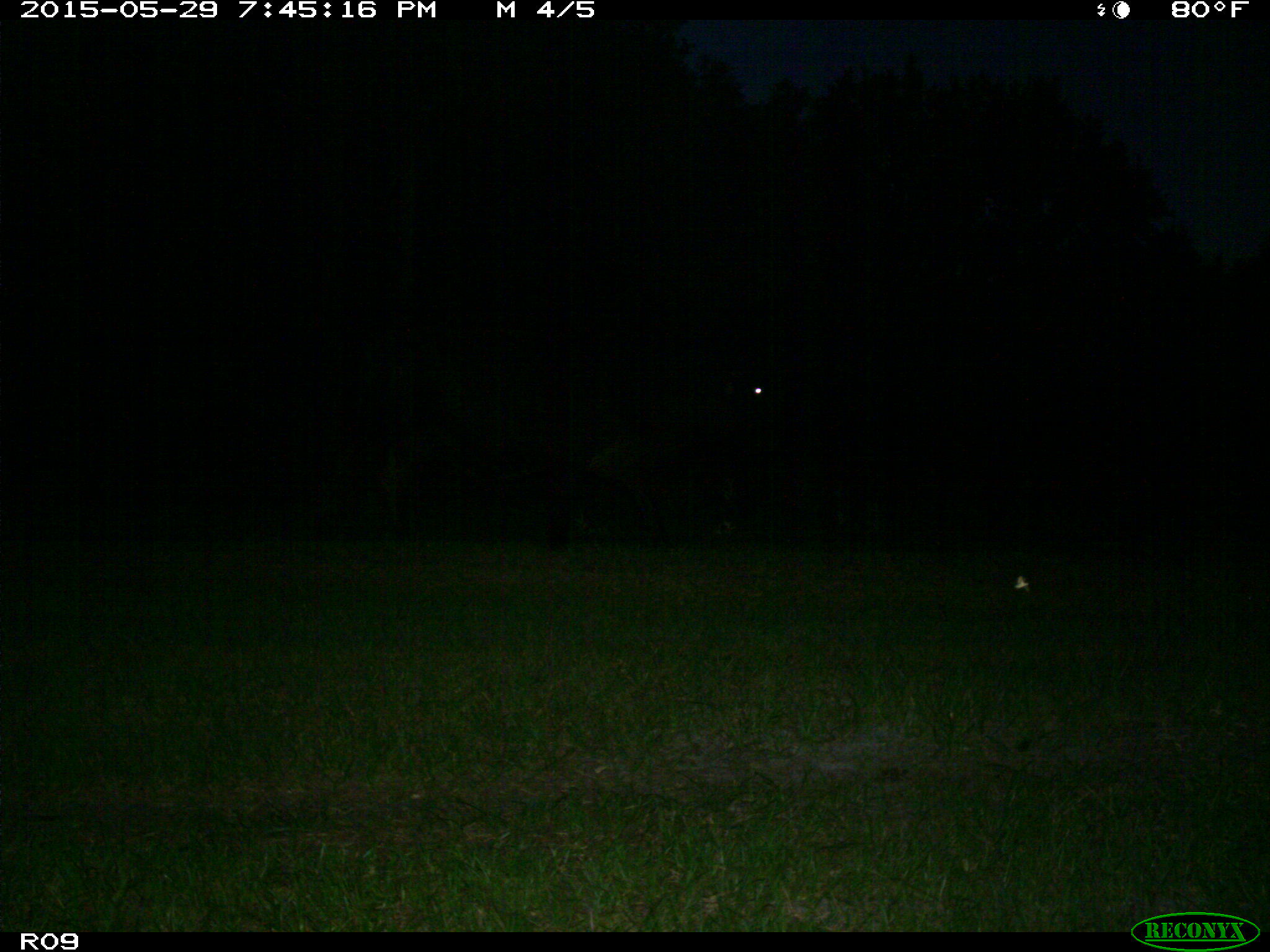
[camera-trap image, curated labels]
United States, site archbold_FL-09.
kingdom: Animalia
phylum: Chordata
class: Mammalia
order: Artiodactyla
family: Bovidae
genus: Bos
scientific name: Bos taurus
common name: domestic cow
Bos taurus (domestic cow).